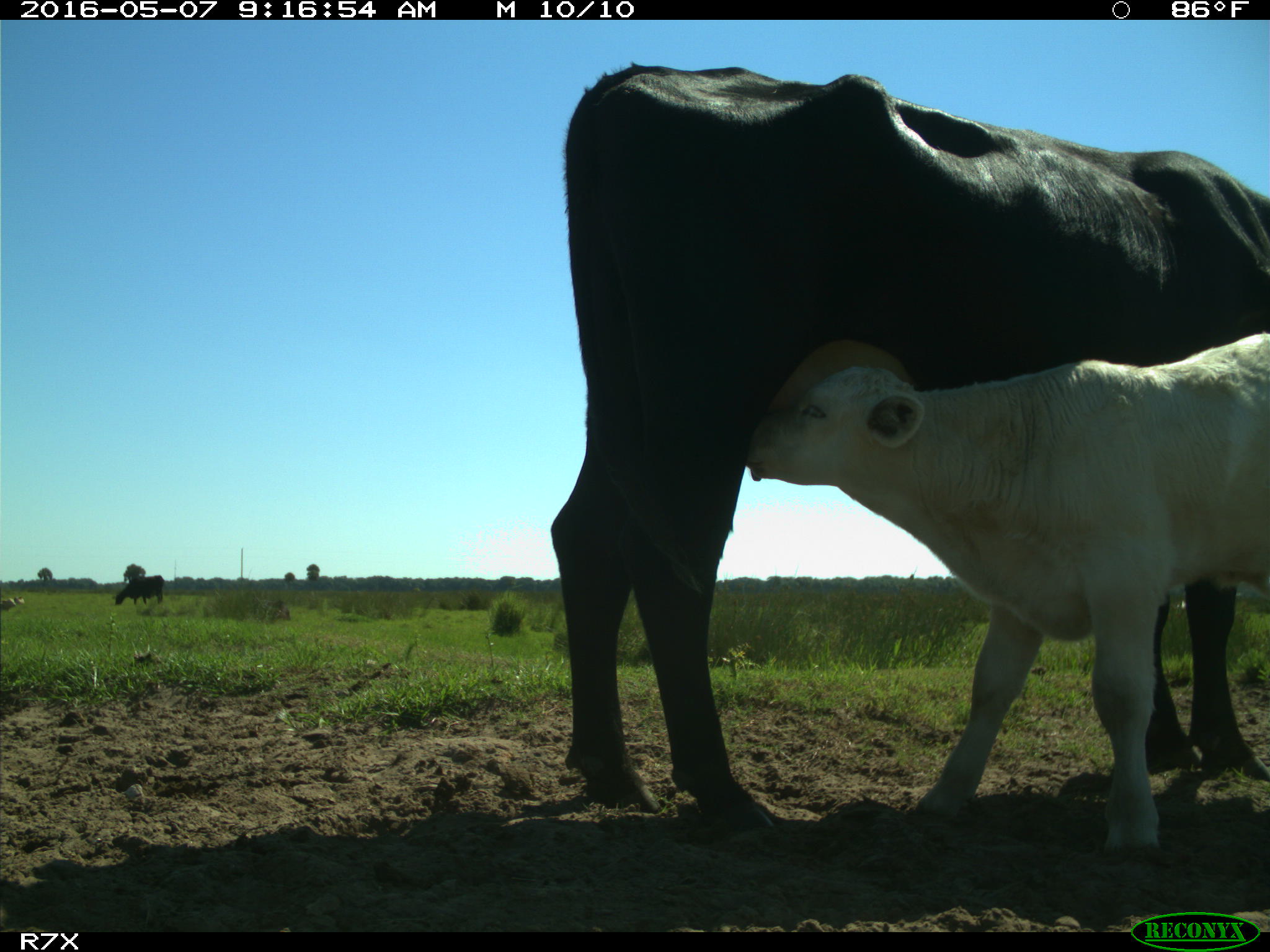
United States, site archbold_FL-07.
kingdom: Animalia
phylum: Chordata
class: Mammalia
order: Artiodactyla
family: Bovidae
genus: Bos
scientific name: Bos taurus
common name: domestic cow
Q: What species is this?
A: Bos taurus (domestic cow).